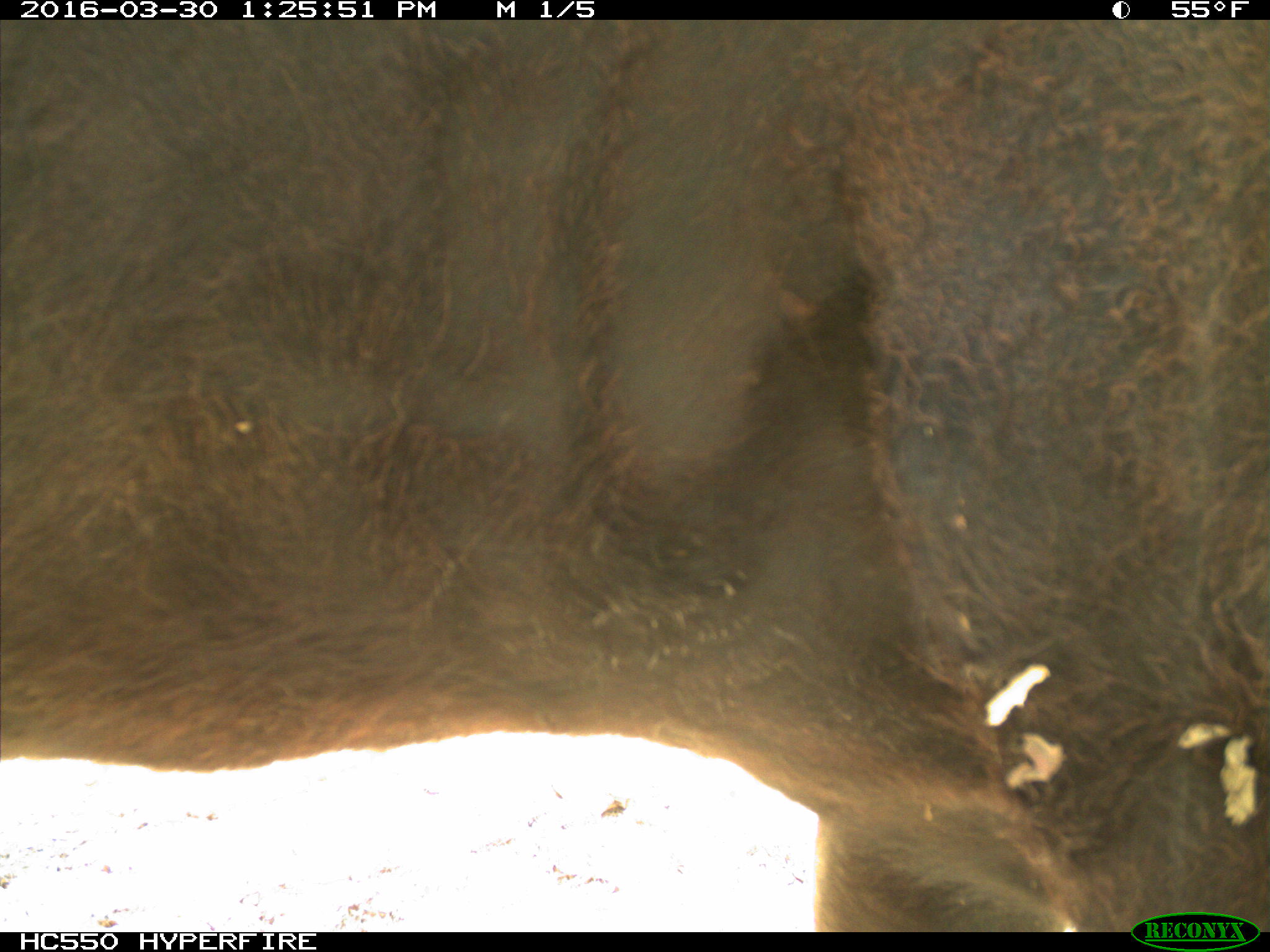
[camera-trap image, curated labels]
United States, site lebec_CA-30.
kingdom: Animalia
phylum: Chordata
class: Mammalia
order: Artiodactyla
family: Bovidae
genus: Bos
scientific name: Bos taurus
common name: domestic cow